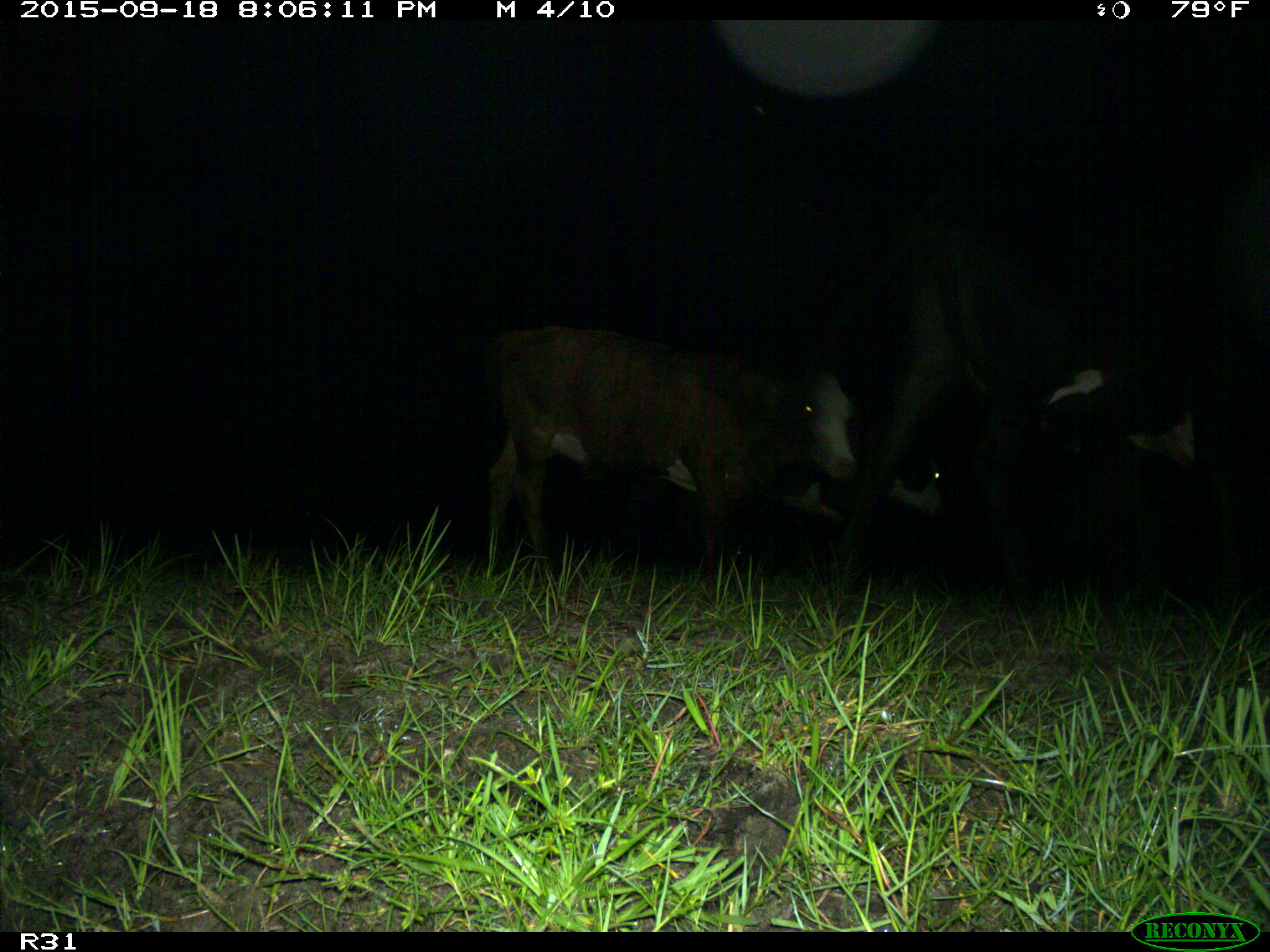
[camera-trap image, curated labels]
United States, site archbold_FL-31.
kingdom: Animalia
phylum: Chordata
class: Mammalia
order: Artiodactyla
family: Bovidae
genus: Bos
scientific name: Bos taurus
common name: domestic cow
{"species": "Bos taurus (domestic cow)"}